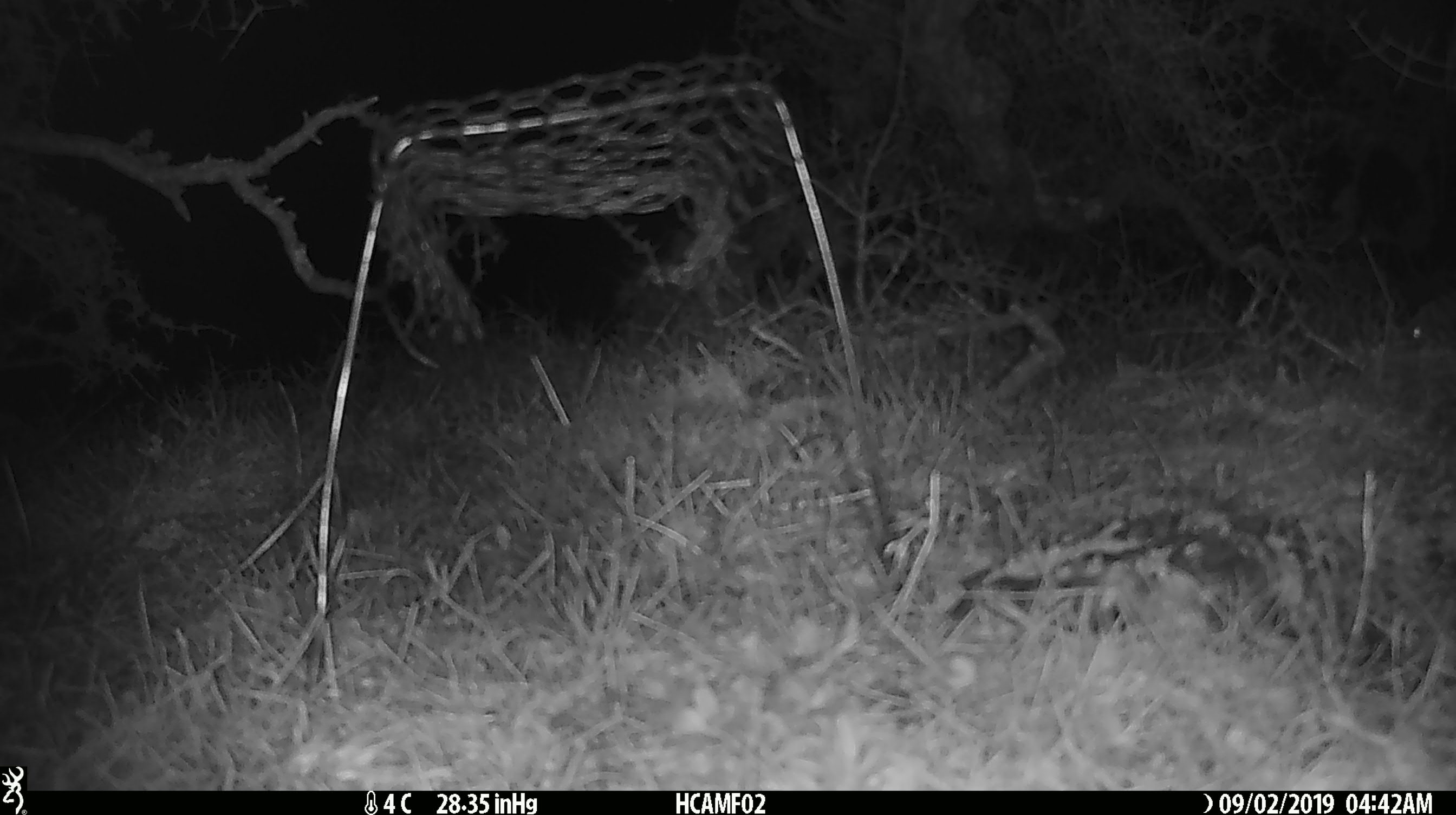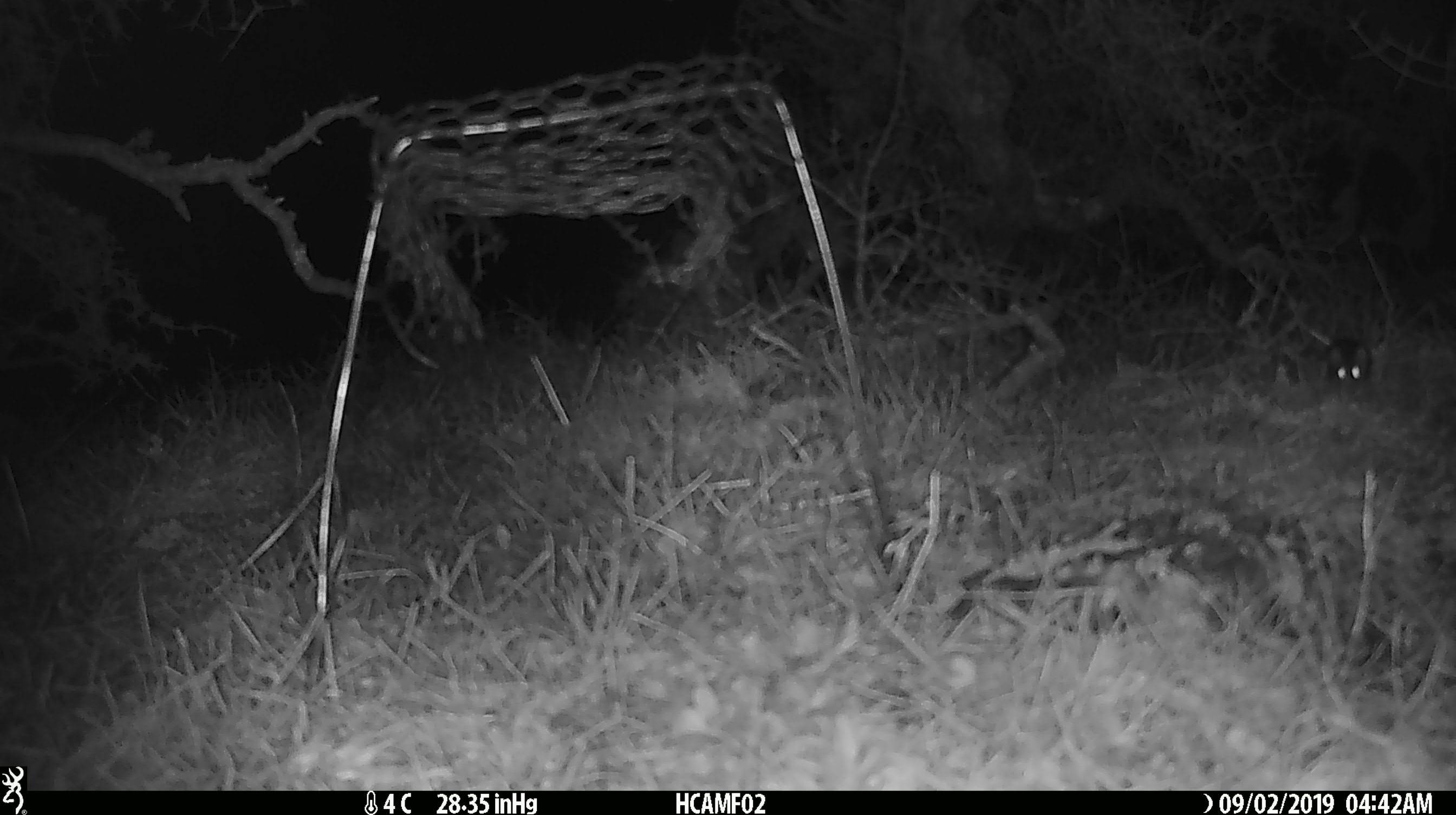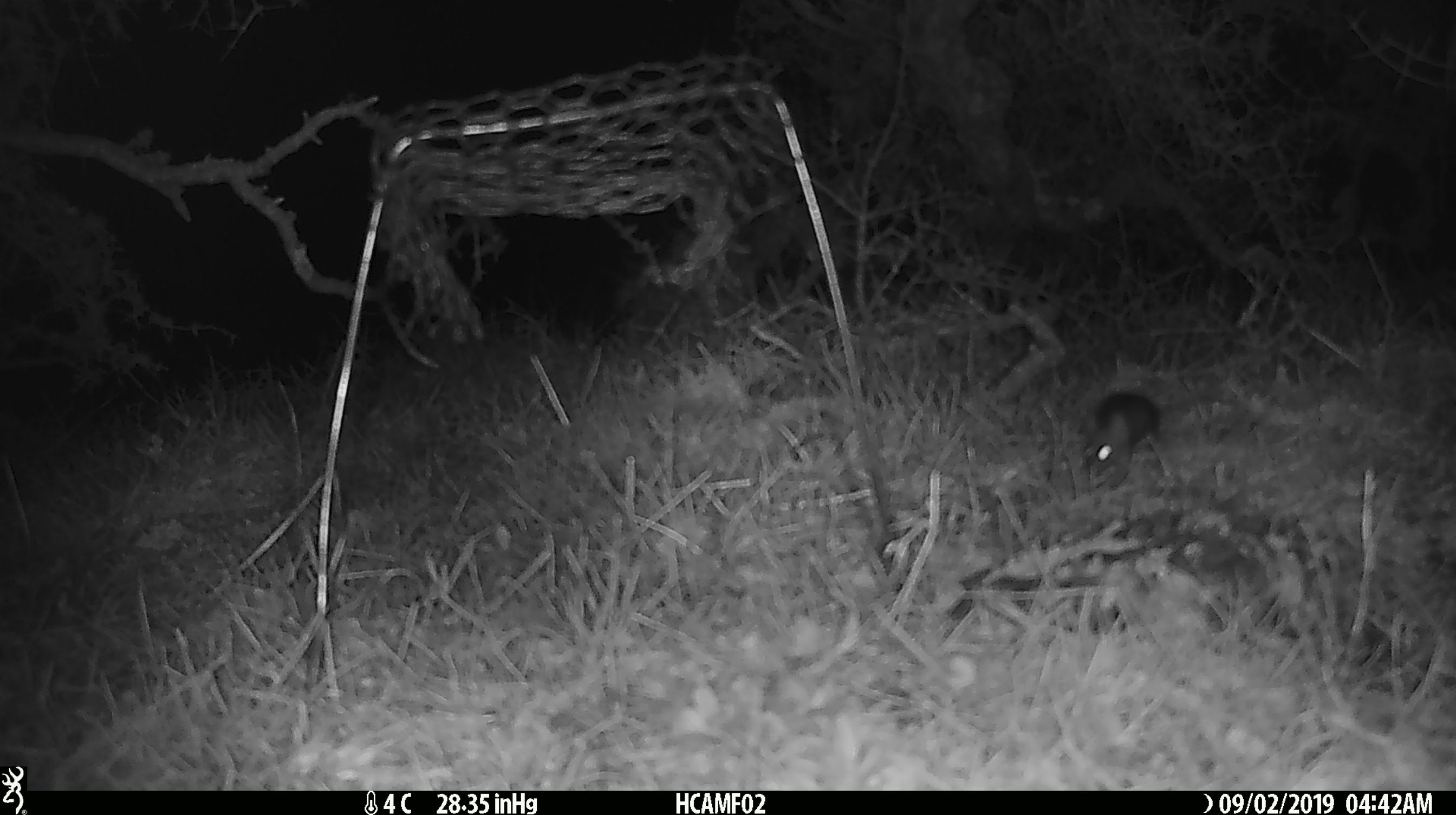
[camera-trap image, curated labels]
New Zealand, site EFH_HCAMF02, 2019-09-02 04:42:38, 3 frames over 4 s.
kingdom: Animalia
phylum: Chordata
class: Mammalia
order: Rodentia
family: Muridae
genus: Mus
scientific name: Mus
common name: mouse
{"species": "mouse (Mus)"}